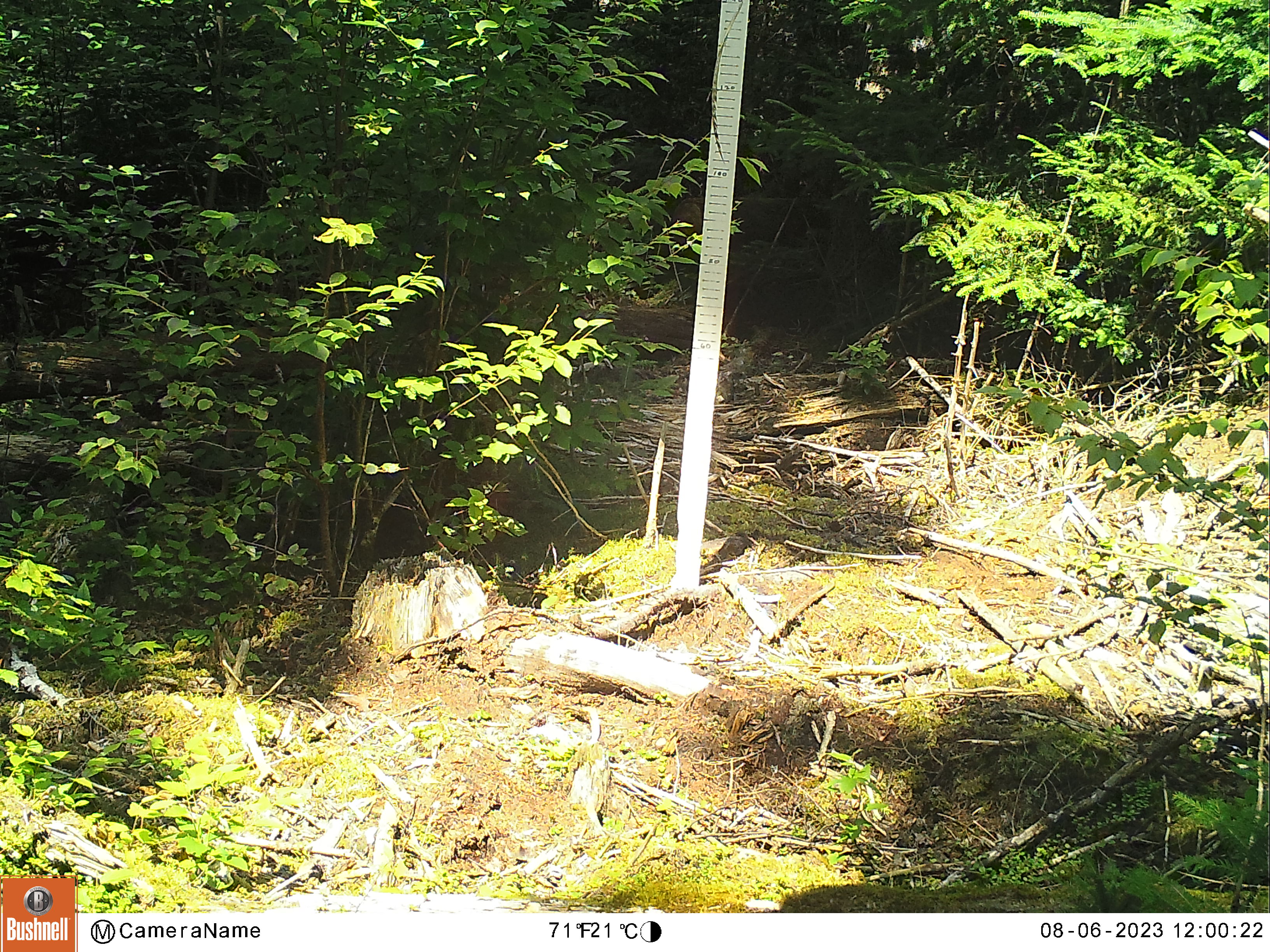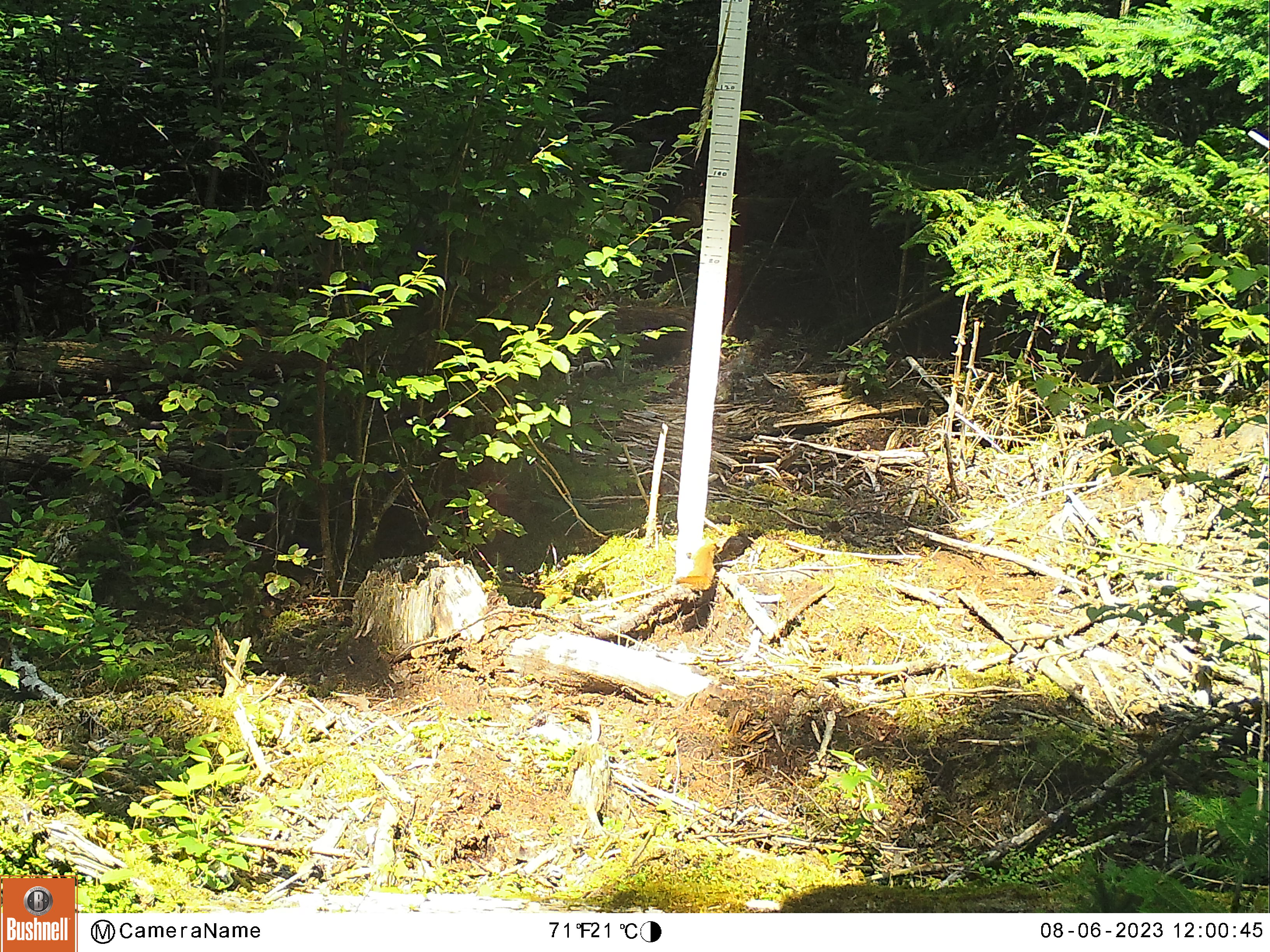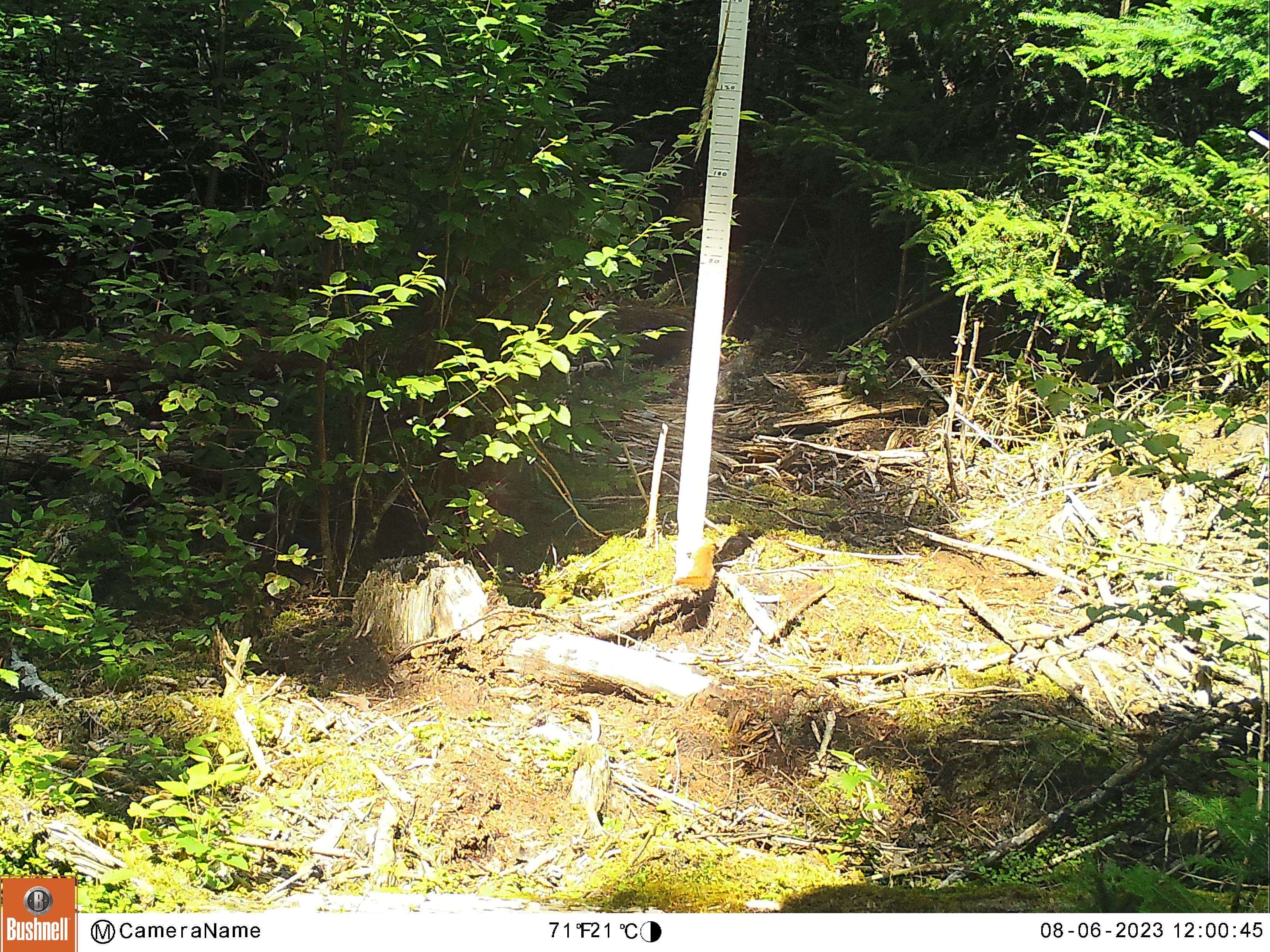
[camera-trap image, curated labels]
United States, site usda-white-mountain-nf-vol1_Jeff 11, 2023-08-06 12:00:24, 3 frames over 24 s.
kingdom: Animalia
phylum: Chordata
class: Mammalia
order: Rodentia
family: Sciuridae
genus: Tamiasciurus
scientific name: Tamiasciurus hudsonicus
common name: red squirrel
Red squirrel (Tamiasciurus hudsonicus).